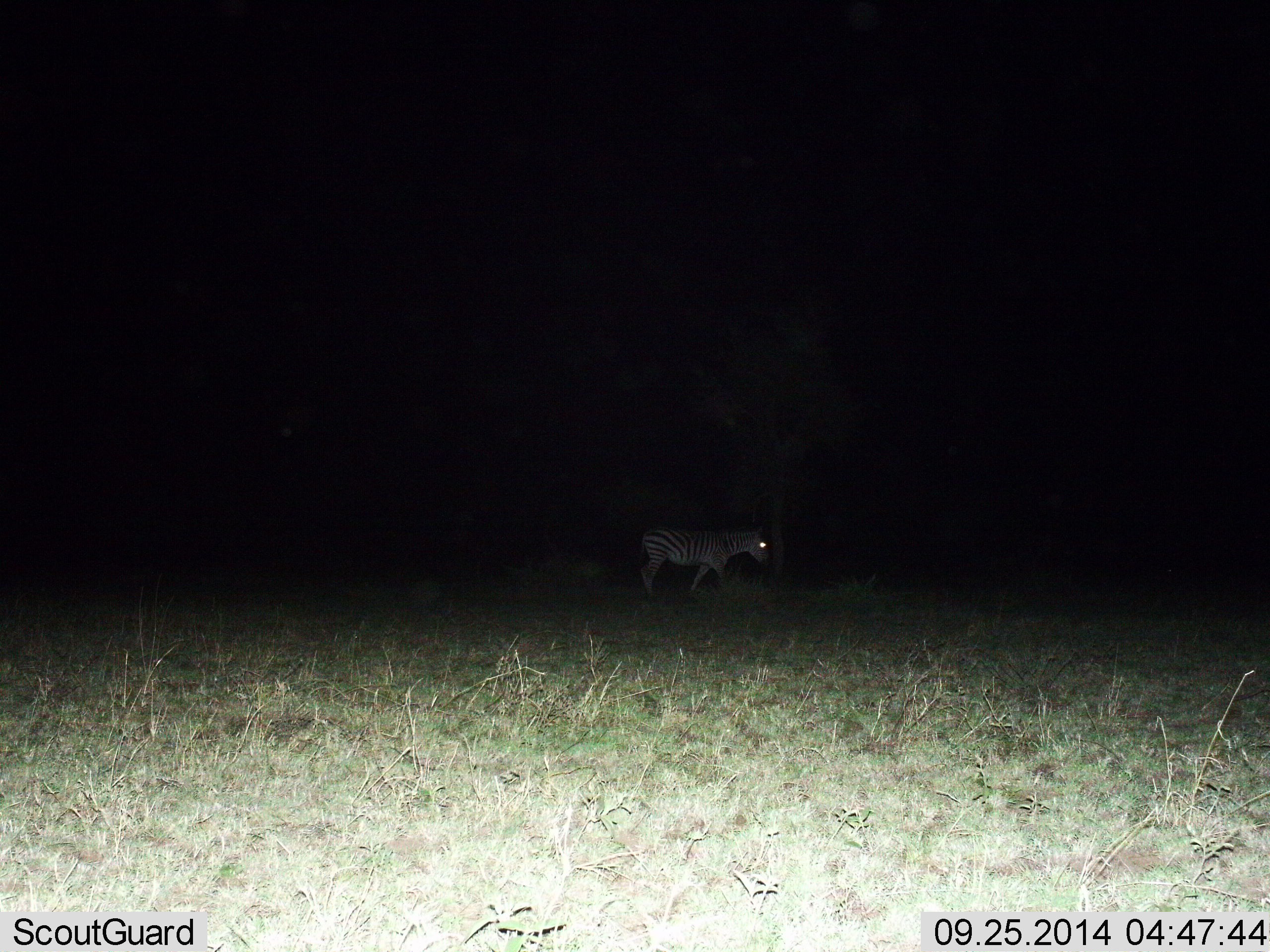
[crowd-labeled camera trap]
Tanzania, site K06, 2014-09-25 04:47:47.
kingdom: Animalia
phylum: Chordata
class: Mammalia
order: Perissodactyla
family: Equidae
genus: Equus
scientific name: Equus quagga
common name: plains zebra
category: zebra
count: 1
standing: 10%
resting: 0%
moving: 90%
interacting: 0%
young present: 0%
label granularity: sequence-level